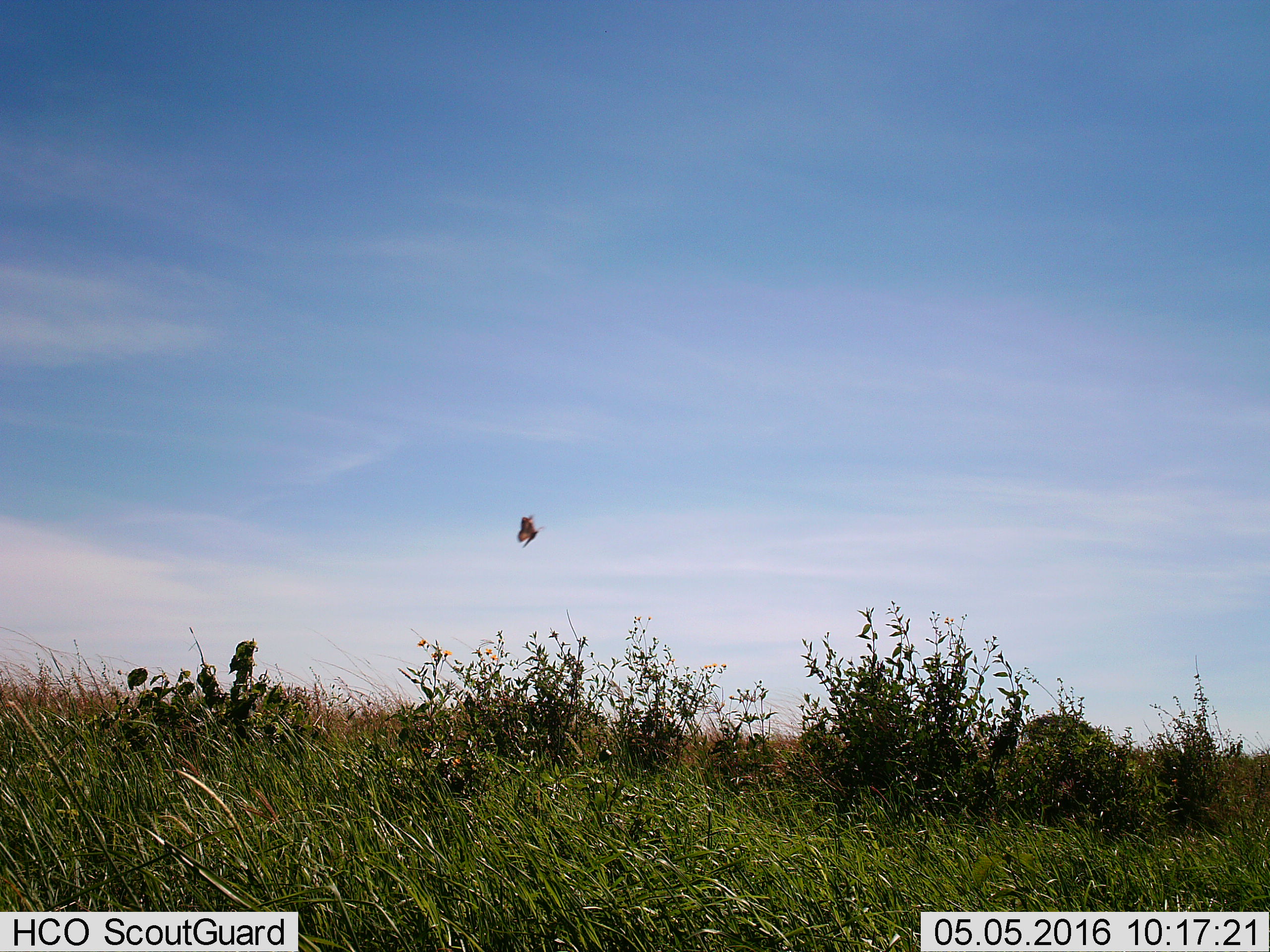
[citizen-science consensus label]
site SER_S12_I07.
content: unidentified animal